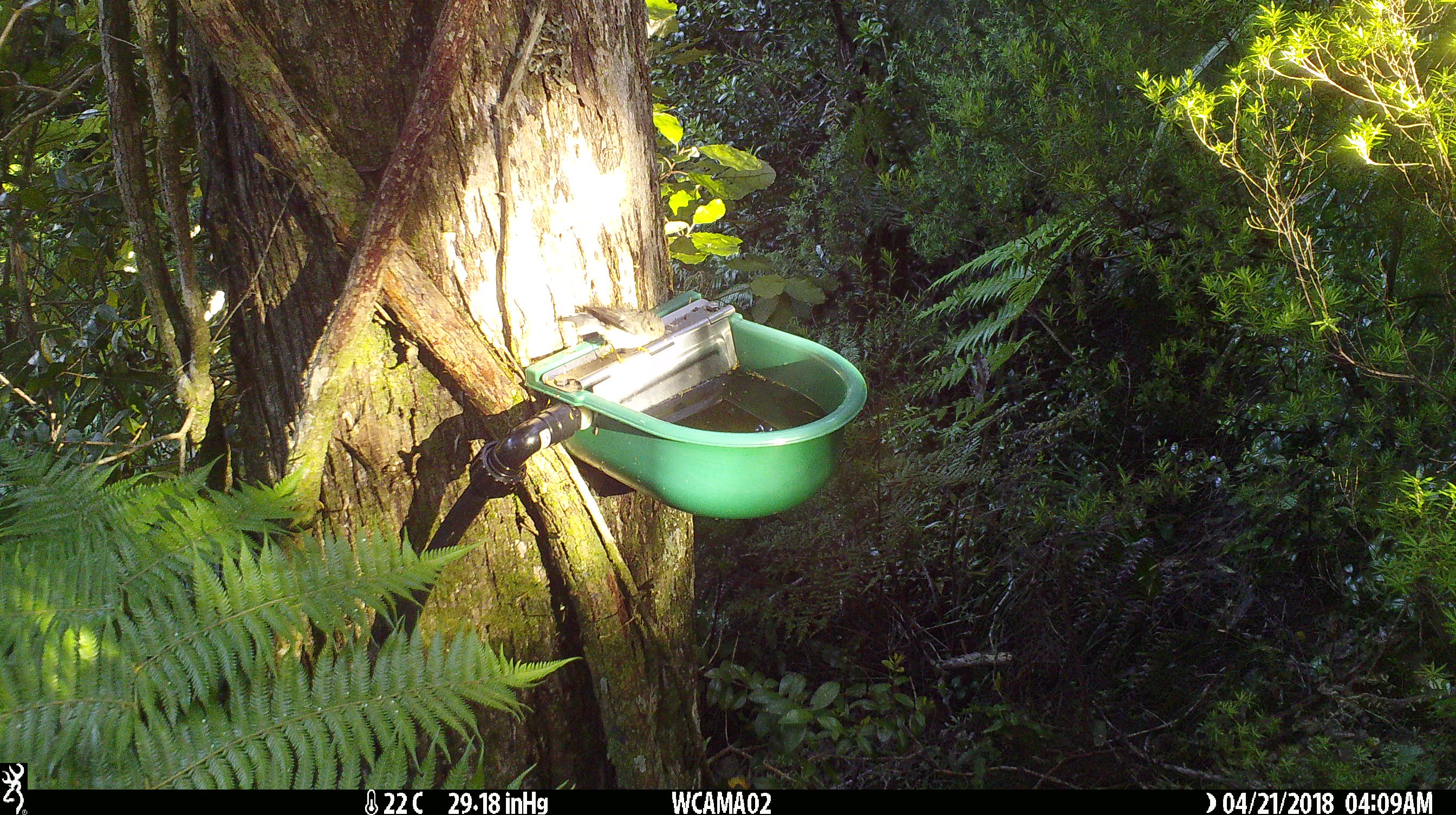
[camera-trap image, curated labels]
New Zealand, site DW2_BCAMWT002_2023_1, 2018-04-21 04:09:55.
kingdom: Animalia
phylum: Chordata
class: Aves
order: Passeriformes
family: Petroicidae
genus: Petroica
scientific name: Petroica macrocephala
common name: tomtit